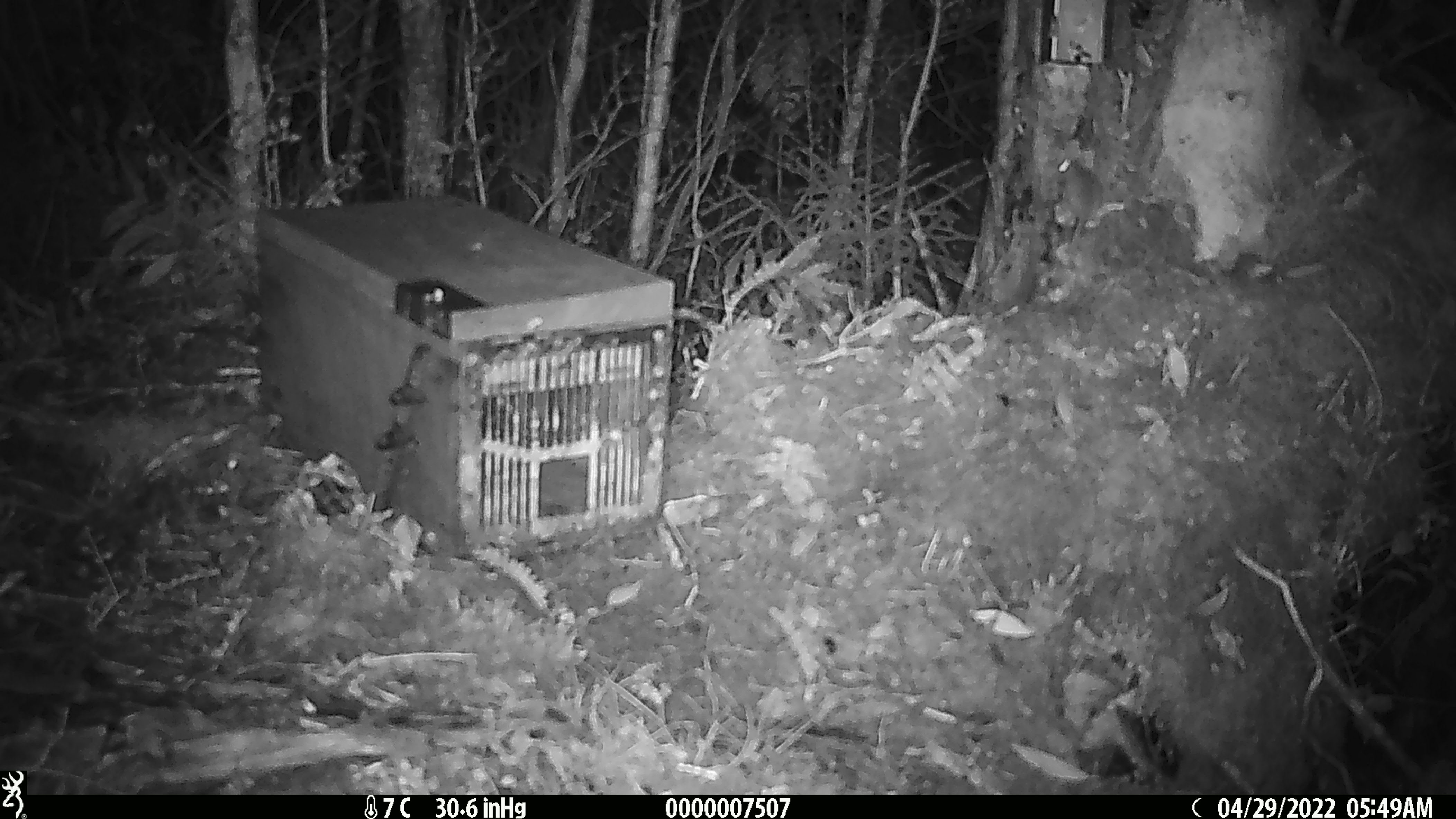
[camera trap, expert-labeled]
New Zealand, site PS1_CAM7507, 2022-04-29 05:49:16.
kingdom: Animalia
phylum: Chordata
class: Mammalia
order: Rodentia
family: Muridae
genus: Mus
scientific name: Mus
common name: mouse